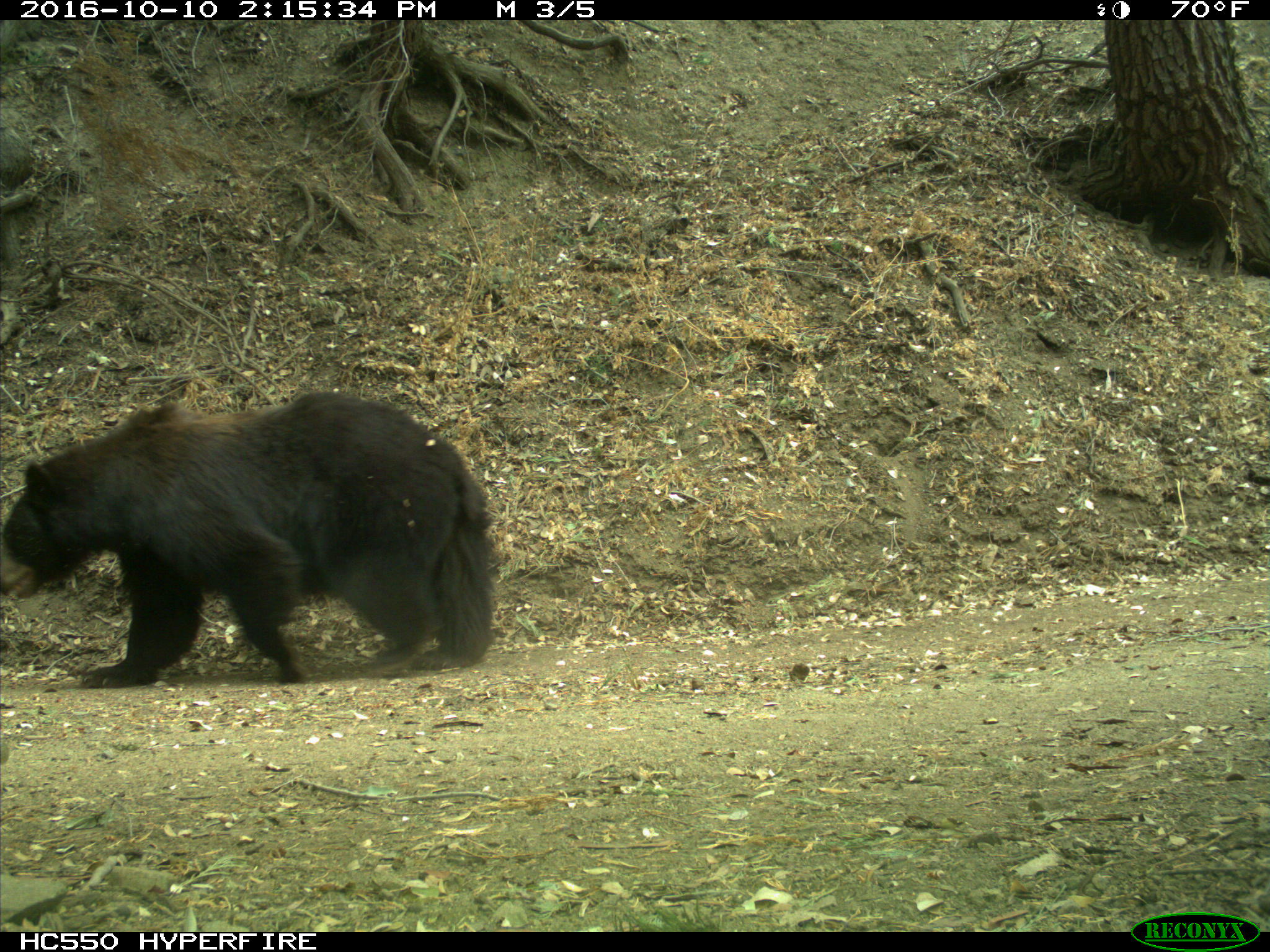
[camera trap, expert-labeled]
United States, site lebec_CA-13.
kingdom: Animalia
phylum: Chordata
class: Mammalia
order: Carnivora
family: Ursidae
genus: Ursus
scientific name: Ursus americanus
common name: american black bear